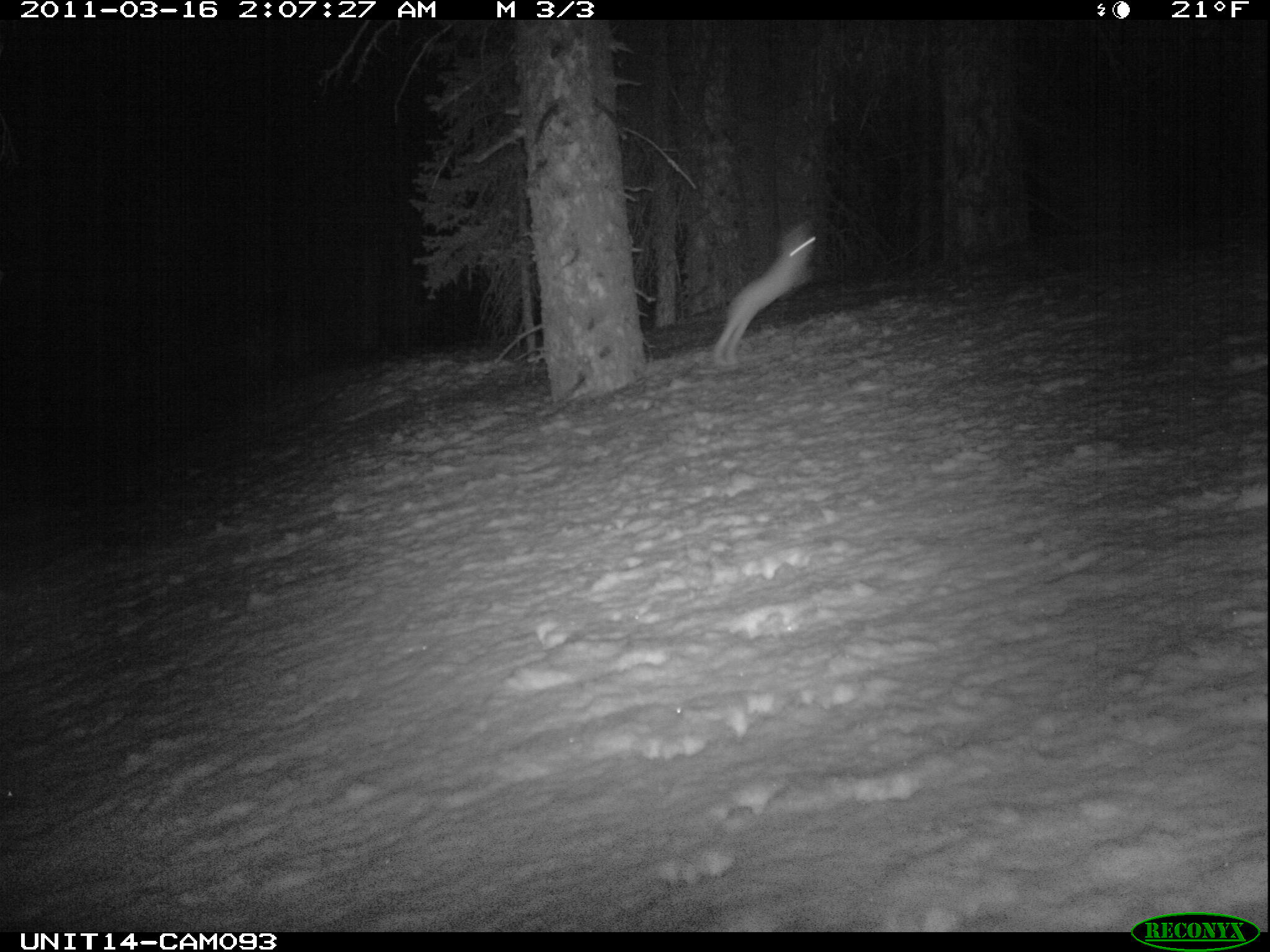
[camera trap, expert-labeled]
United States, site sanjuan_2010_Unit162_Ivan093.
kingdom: Animalia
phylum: Chordata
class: Mammalia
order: Lagomorpha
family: Leporidae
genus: Lepus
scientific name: Lepus americanus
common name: snowshoe hare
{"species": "Lepus americanus (snowshoe hare)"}